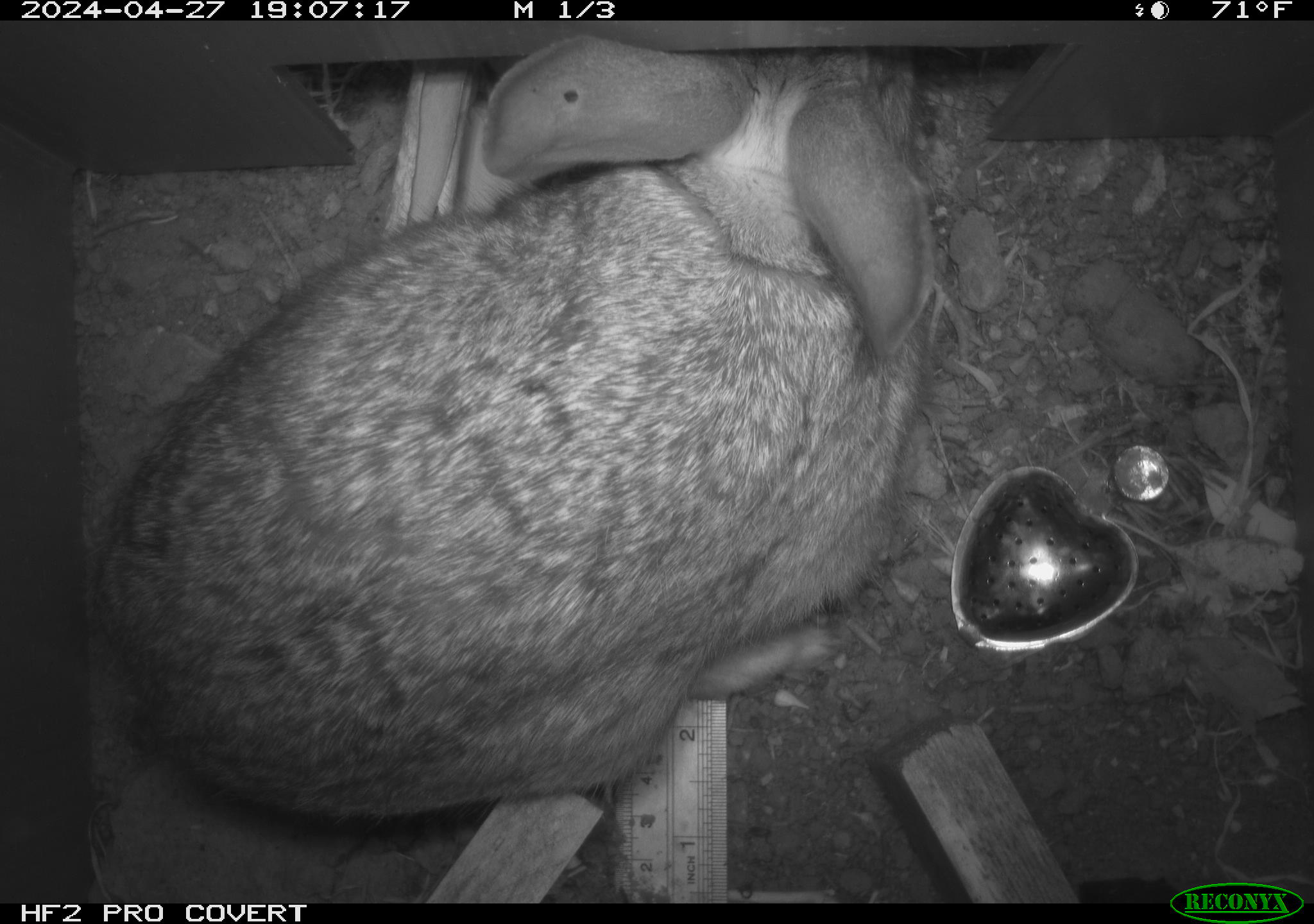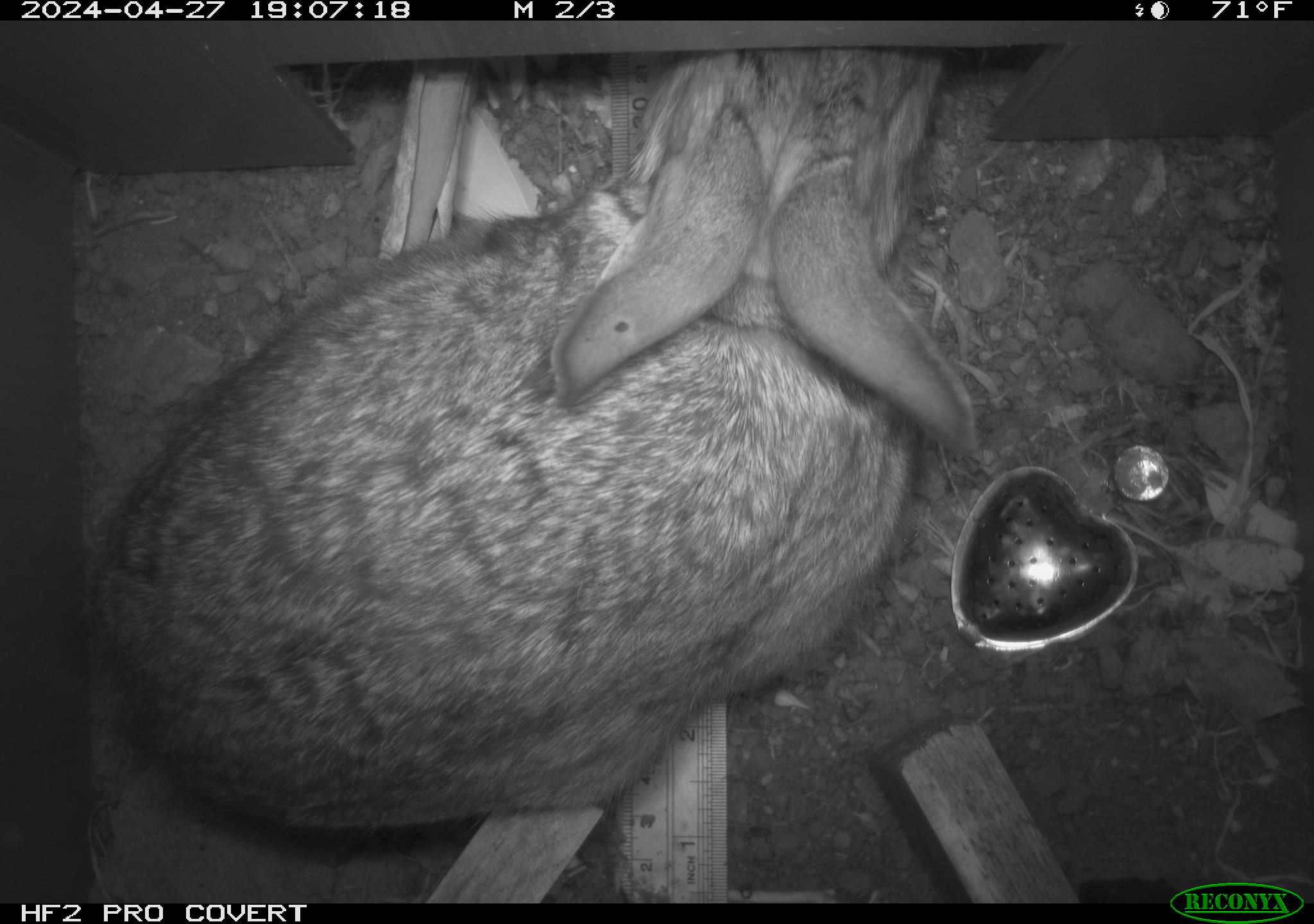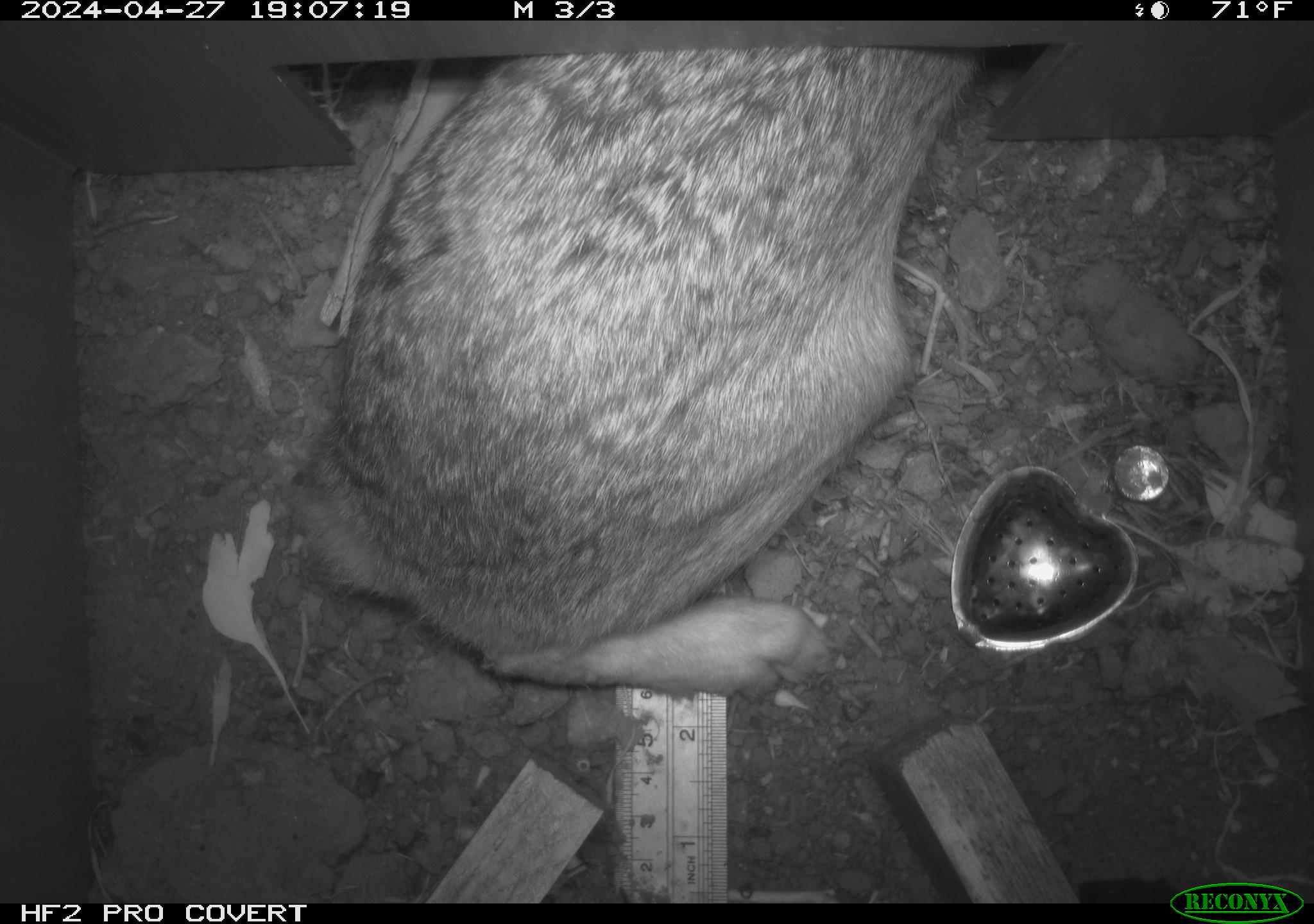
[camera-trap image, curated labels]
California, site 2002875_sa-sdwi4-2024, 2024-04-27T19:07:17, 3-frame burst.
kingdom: Animalia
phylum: Chordata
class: Mammalia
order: Lagomorpha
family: Leporidae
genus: Lepus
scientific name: Lepus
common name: hares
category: lepus species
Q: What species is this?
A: Lepus species (hares) (Lepus).